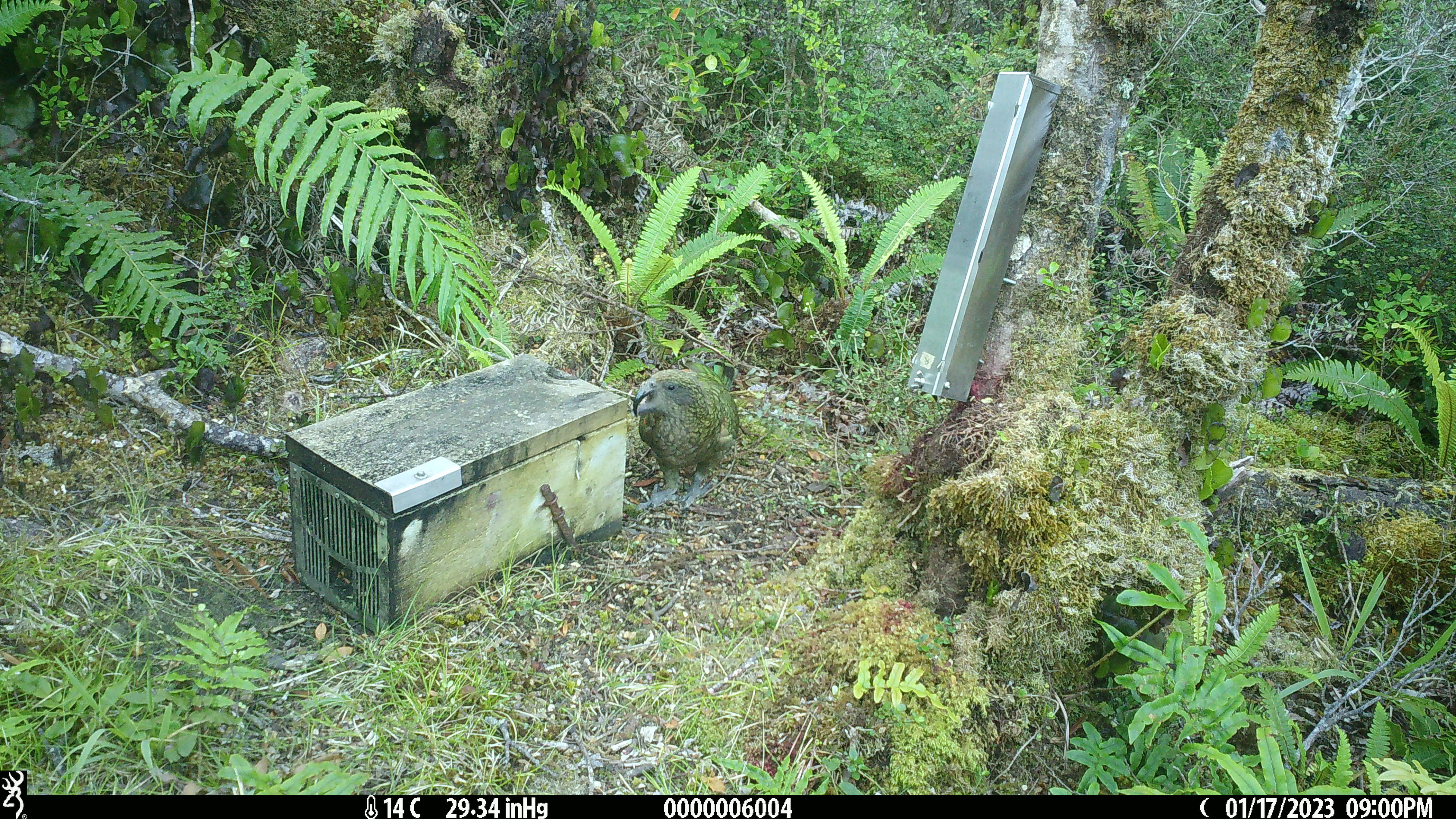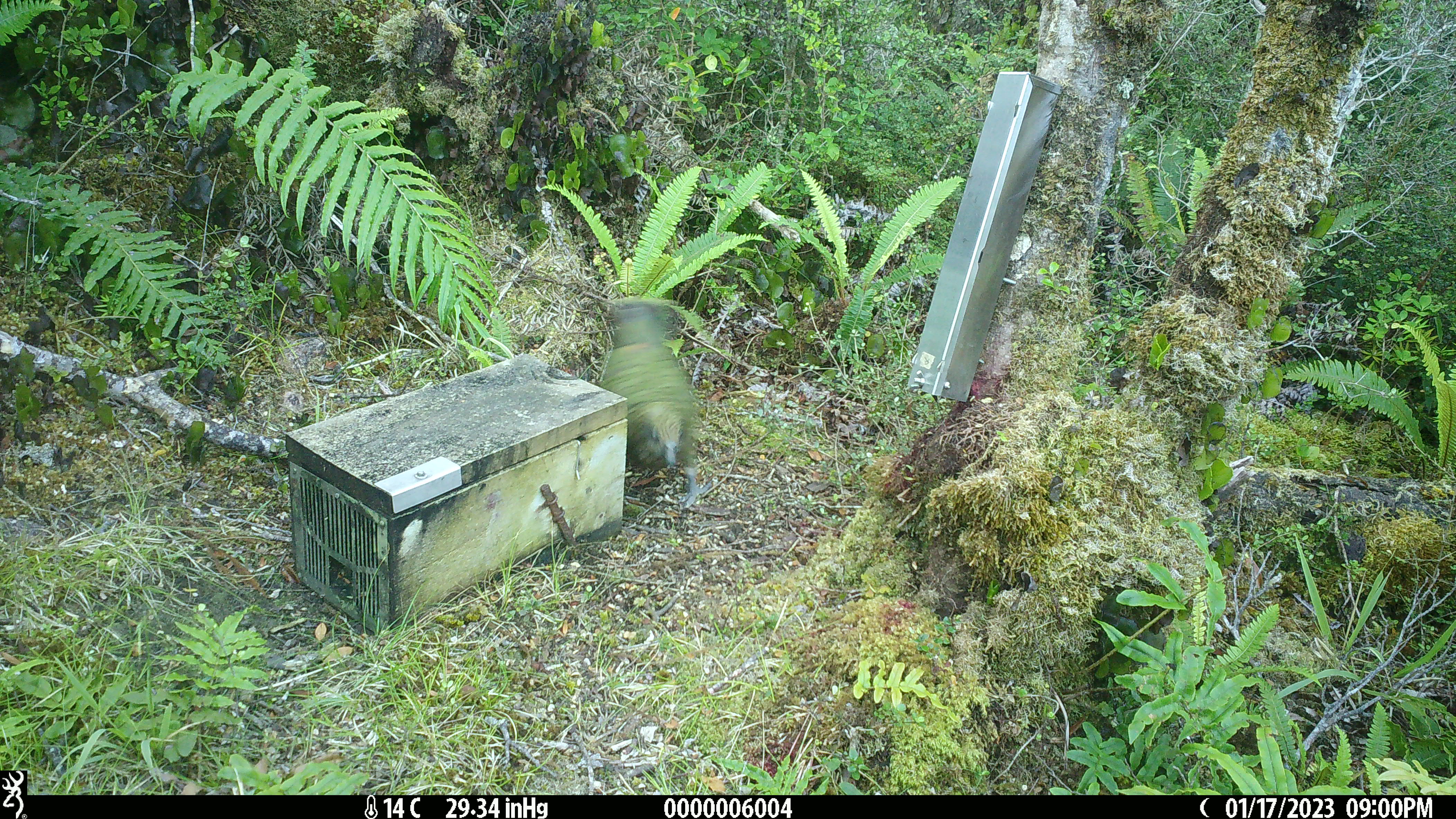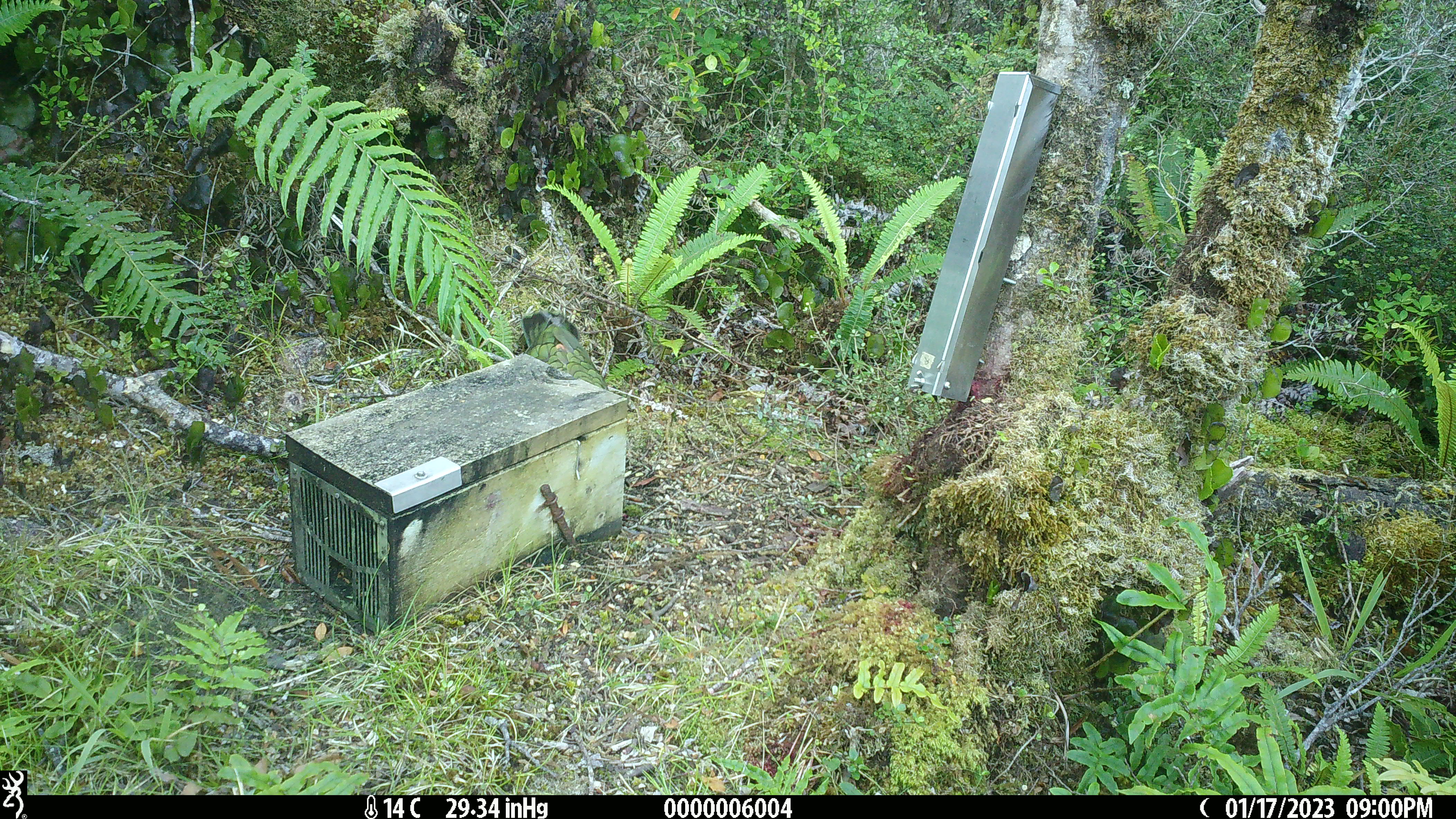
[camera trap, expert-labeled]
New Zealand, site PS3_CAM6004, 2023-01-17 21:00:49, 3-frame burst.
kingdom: Animalia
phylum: Chordata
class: Aves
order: Psittaciformes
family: Strigopidae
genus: Nestor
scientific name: Nestor notabilis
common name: kea